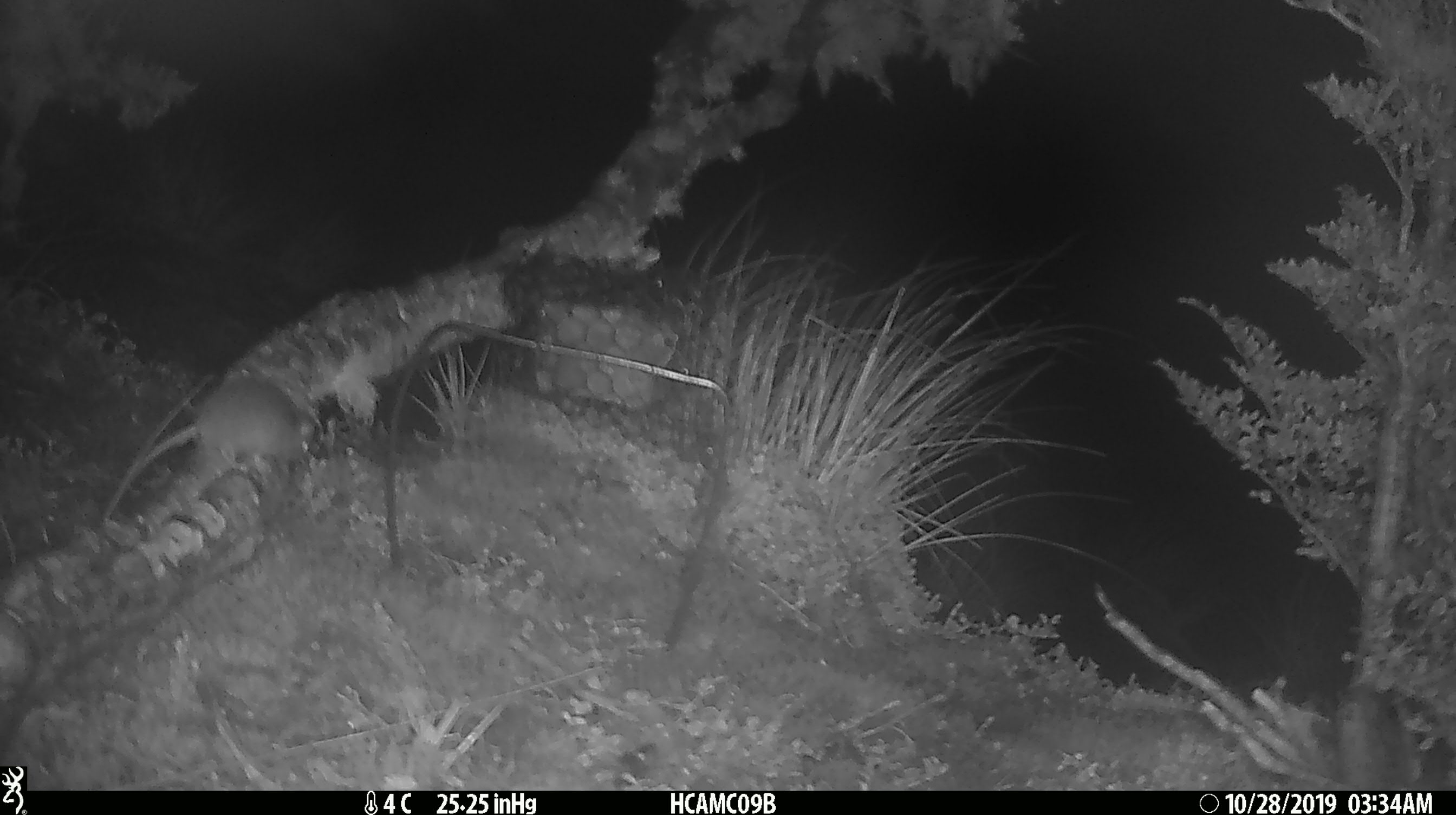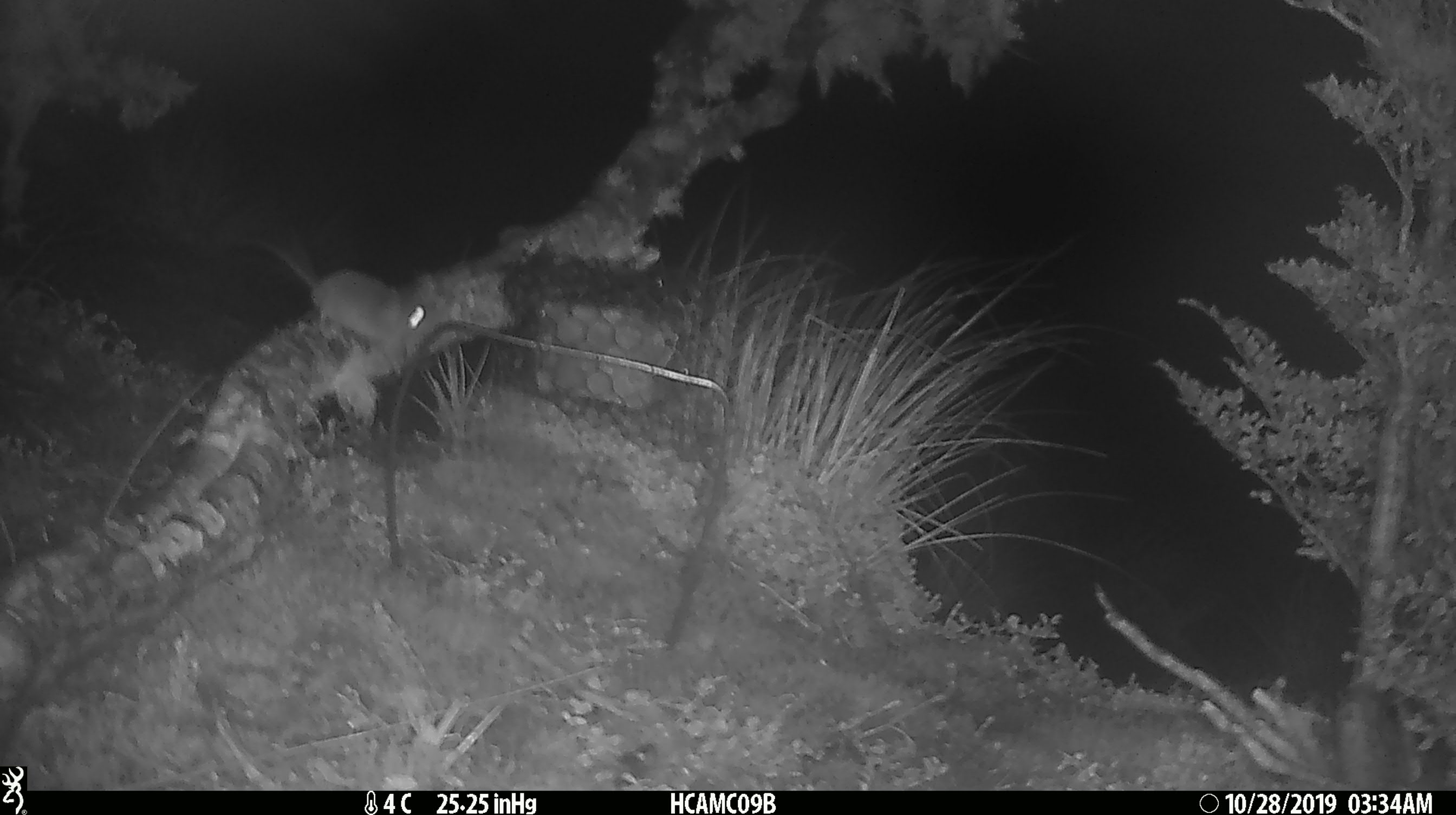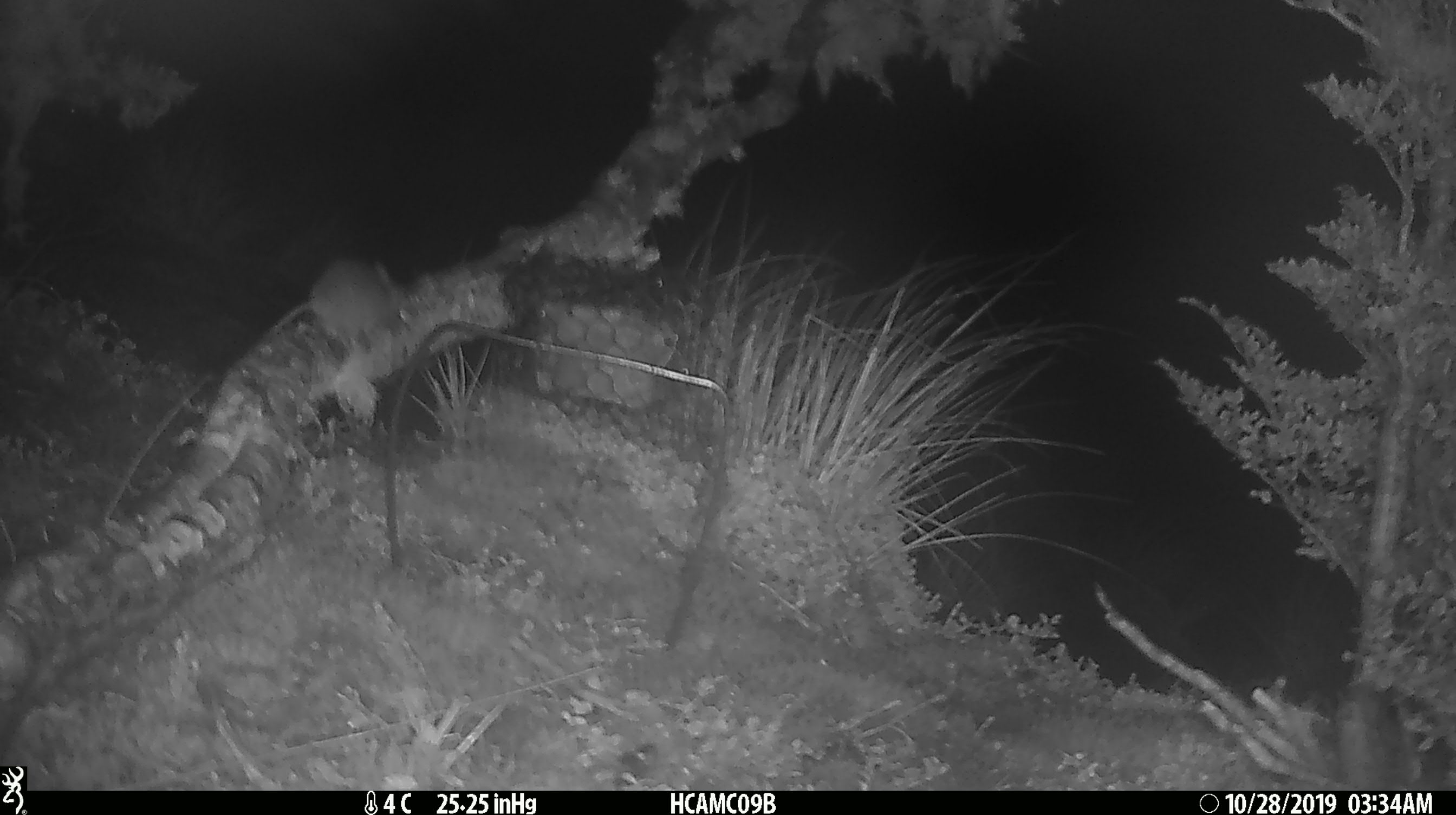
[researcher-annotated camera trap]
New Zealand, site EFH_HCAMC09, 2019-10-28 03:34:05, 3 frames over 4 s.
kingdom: Animalia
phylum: Chordata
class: Mammalia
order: Rodentia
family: Muridae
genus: Mus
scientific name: Mus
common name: mouse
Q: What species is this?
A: Mouse (Mus).